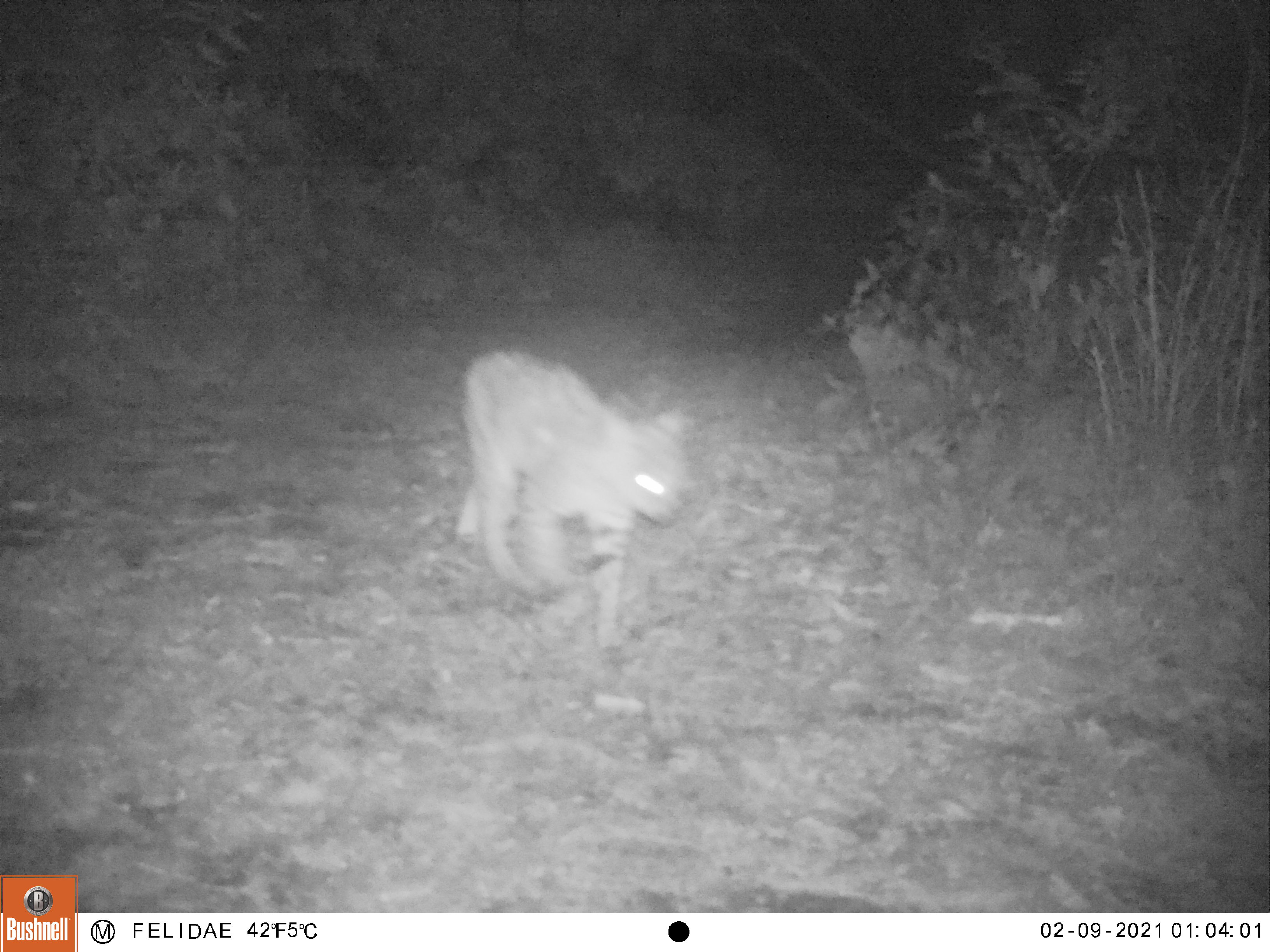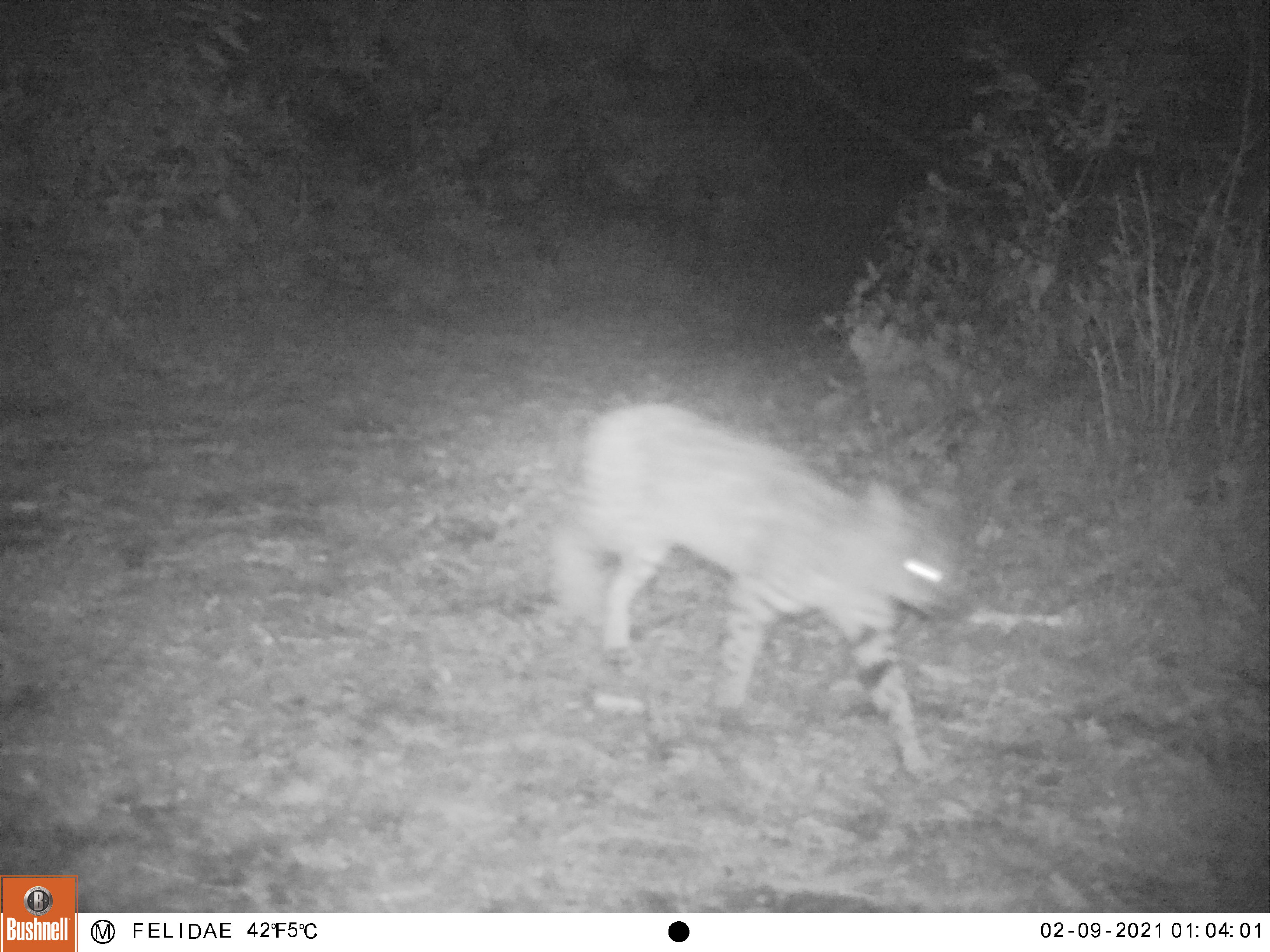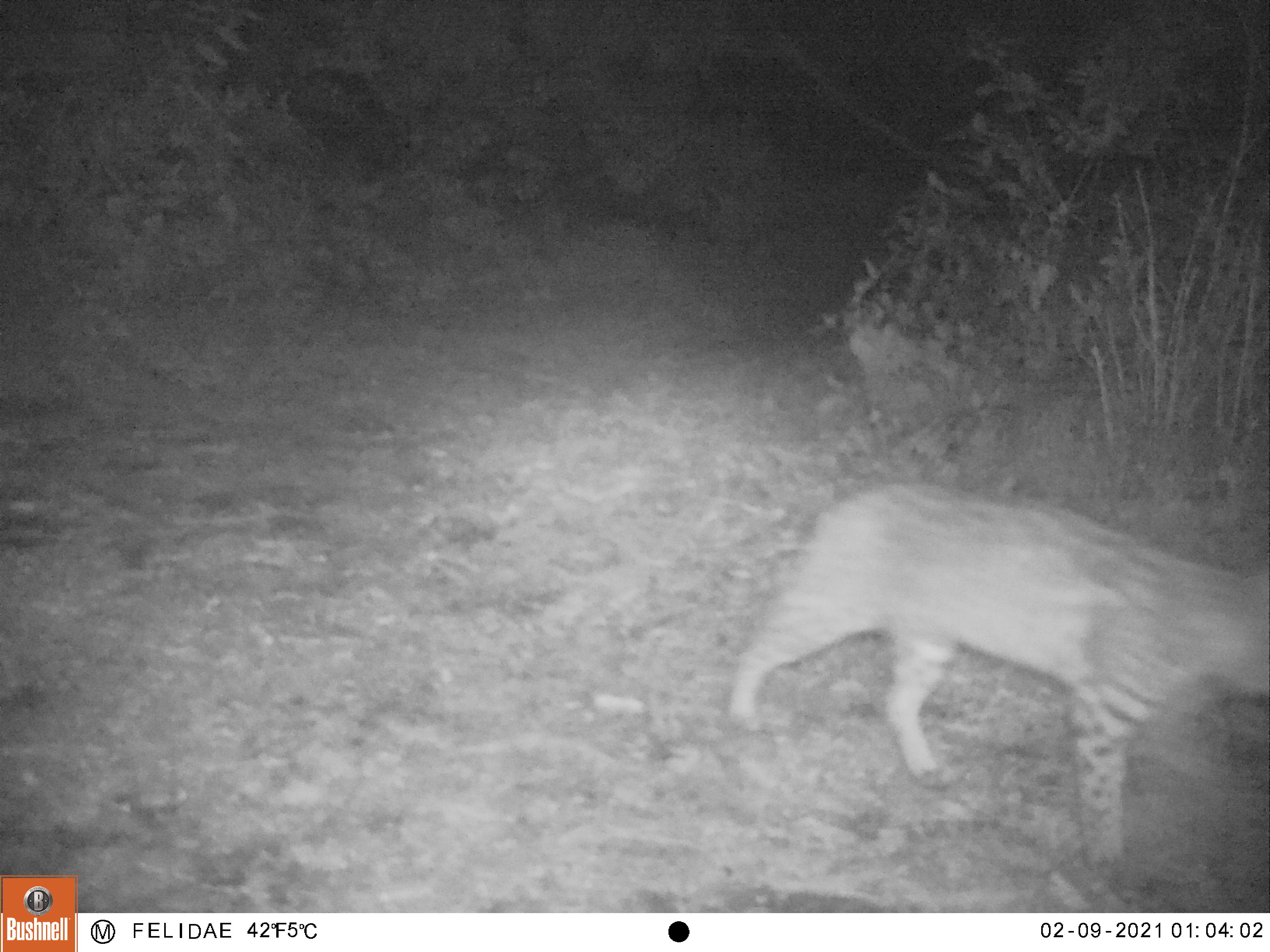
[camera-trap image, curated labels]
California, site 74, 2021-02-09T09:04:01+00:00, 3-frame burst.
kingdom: Animalia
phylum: Chordata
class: Mammalia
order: Carnivora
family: Felidae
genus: Lynx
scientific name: Lynx rufus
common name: bobcat